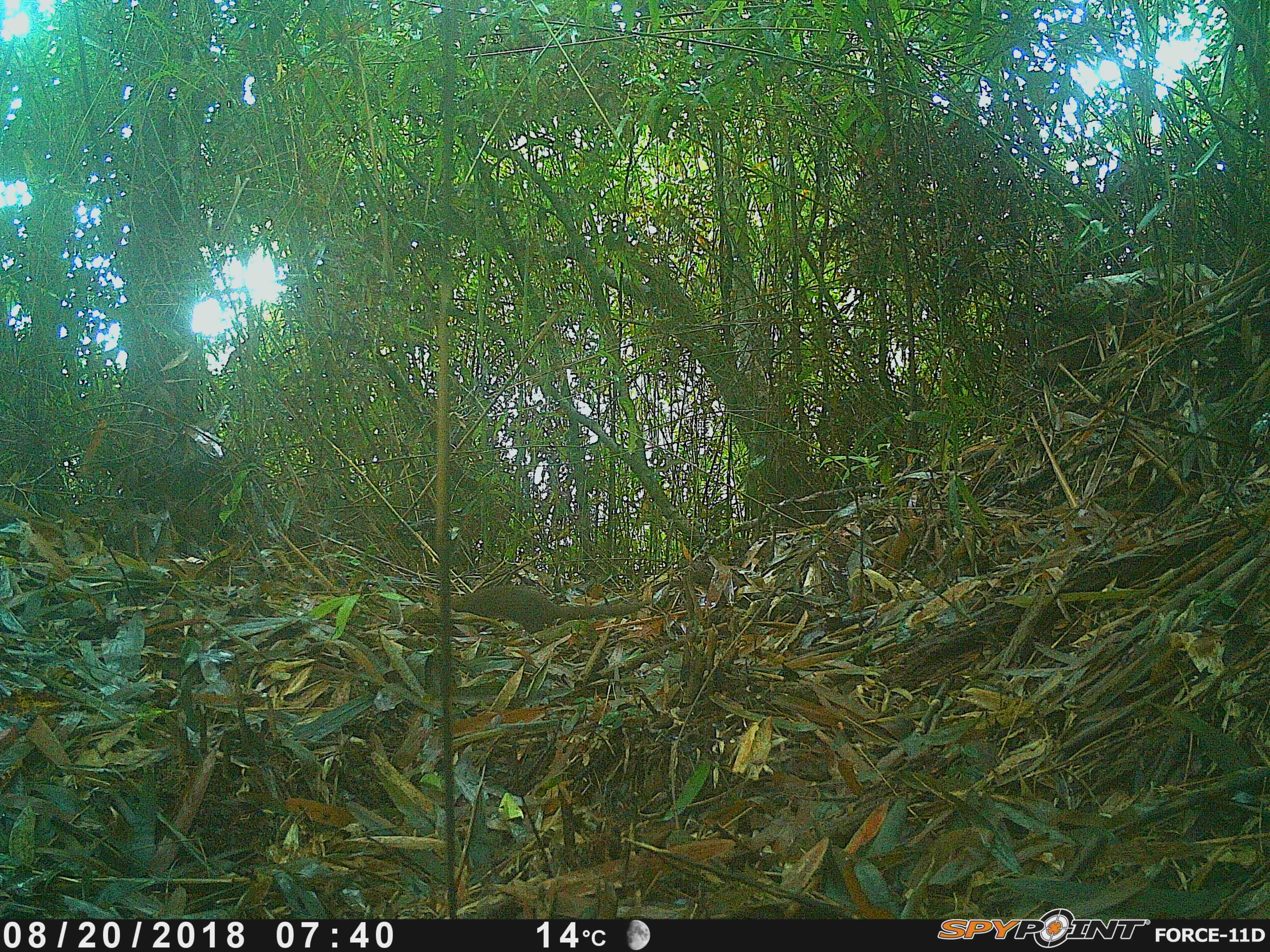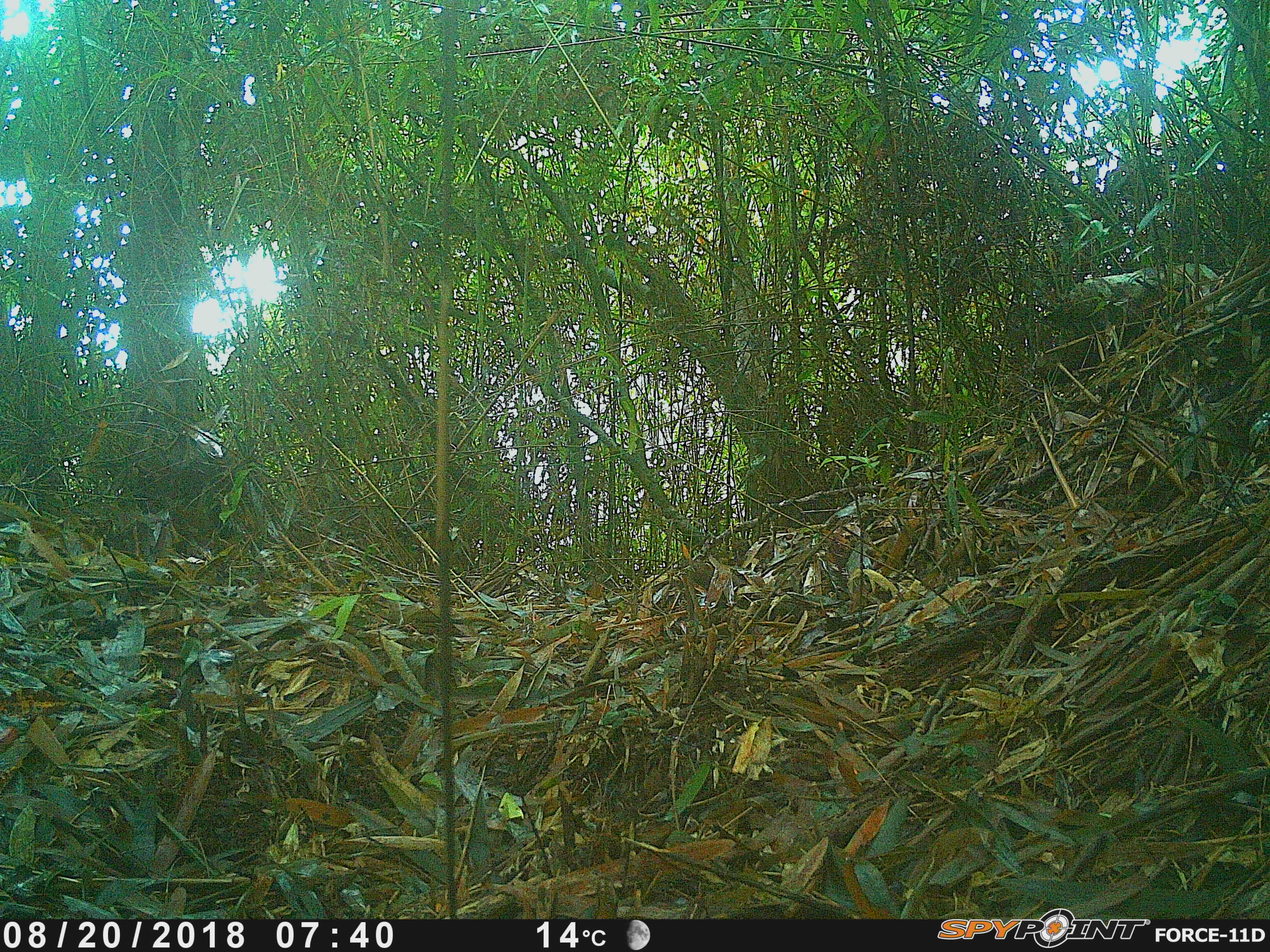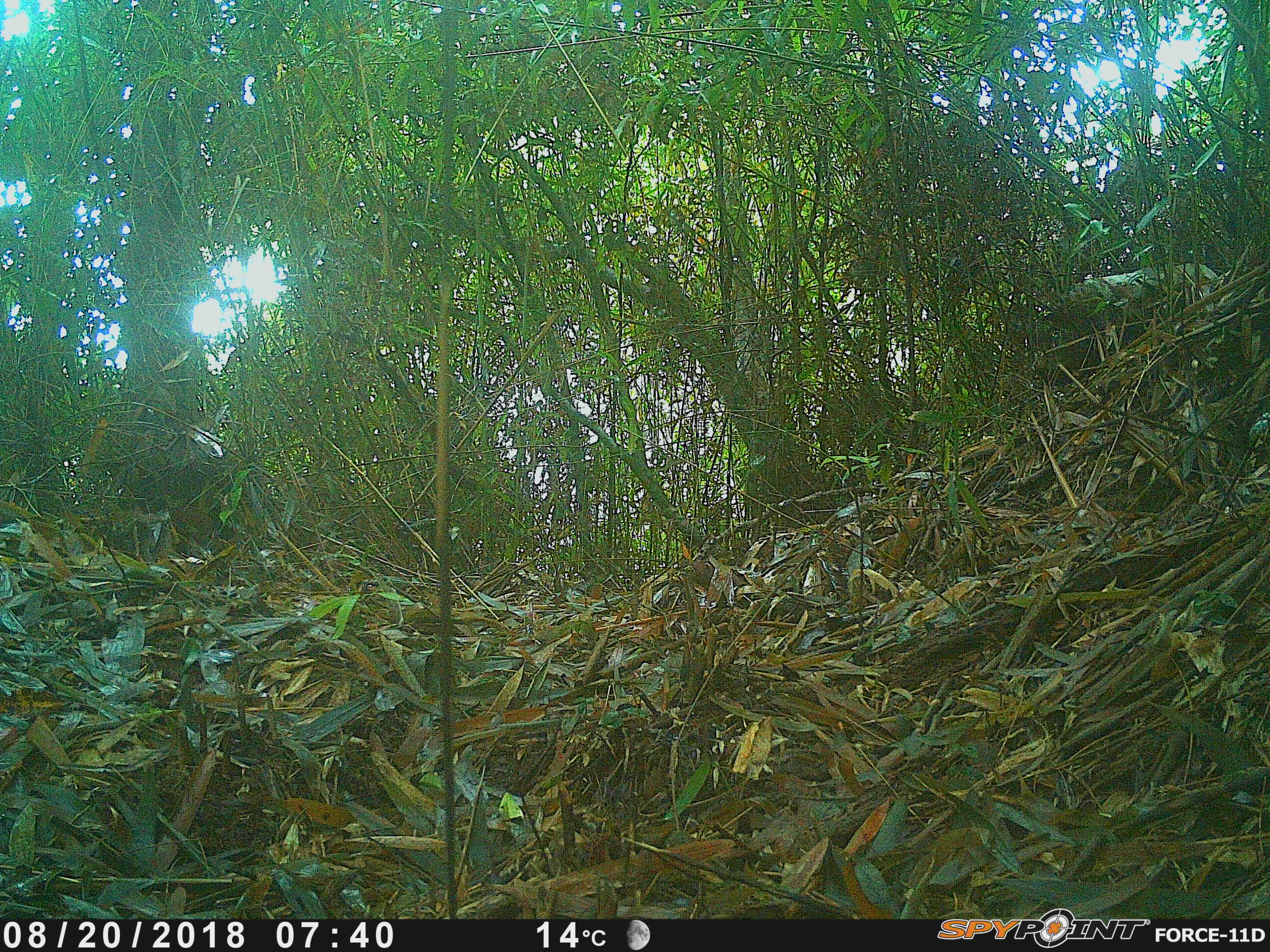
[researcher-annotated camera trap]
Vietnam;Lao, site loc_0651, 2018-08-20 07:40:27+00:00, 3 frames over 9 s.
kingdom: Animalia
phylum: Chordata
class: Mammalia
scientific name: Mammalia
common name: mammal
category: unidentified small mammal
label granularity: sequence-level